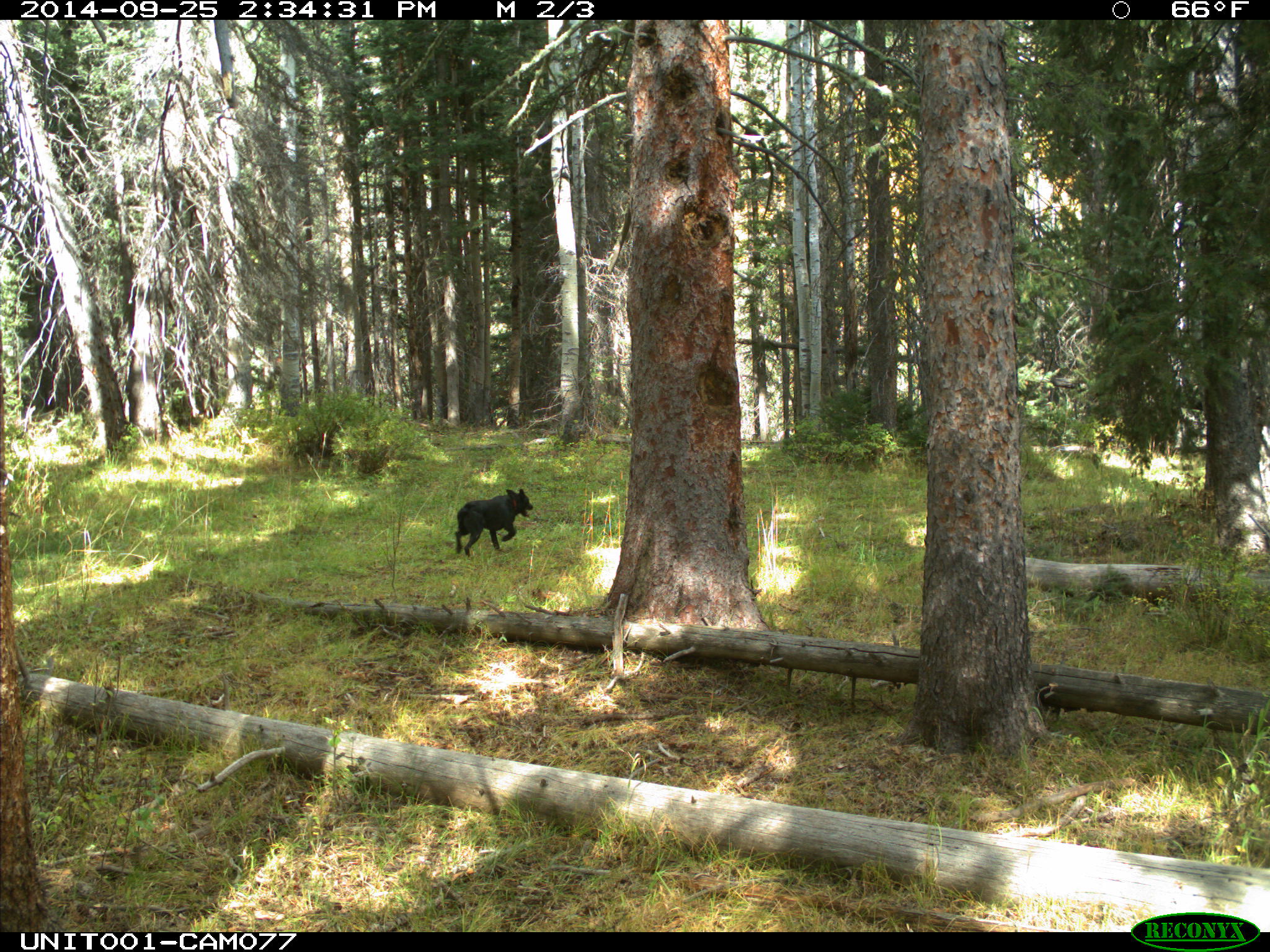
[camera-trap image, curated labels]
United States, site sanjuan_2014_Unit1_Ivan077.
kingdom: Animalia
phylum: Chordata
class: Mammalia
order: Carnivora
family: Canidae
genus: Canis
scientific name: Canis familiaris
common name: domestic dog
Canis familiaris (domestic dog).